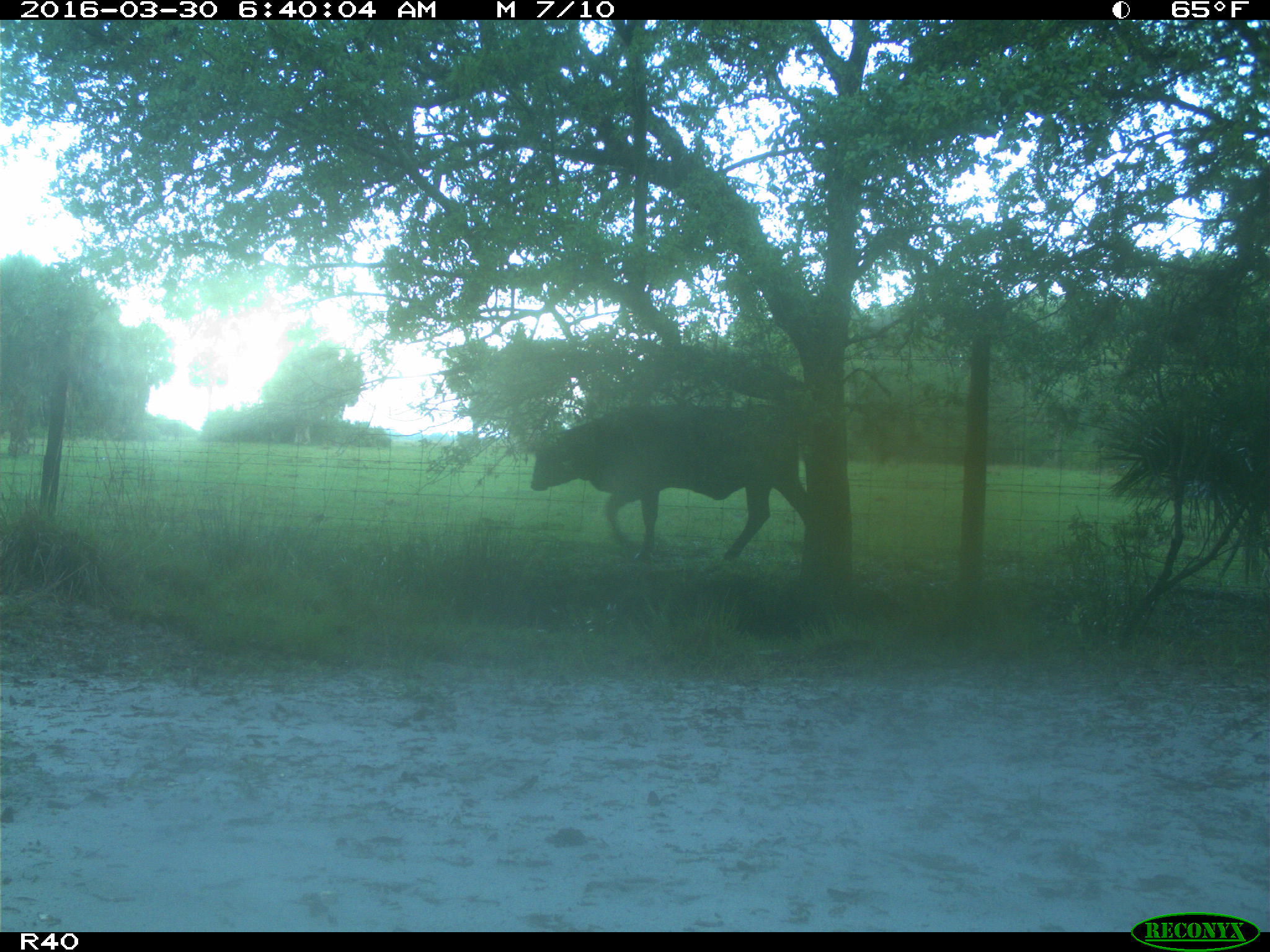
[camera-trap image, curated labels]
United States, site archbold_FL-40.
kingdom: Animalia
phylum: Chordata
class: Mammalia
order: Artiodactyla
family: Bovidae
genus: Bos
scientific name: Bos taurus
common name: domestic cow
Bos taurus (domestic cow).